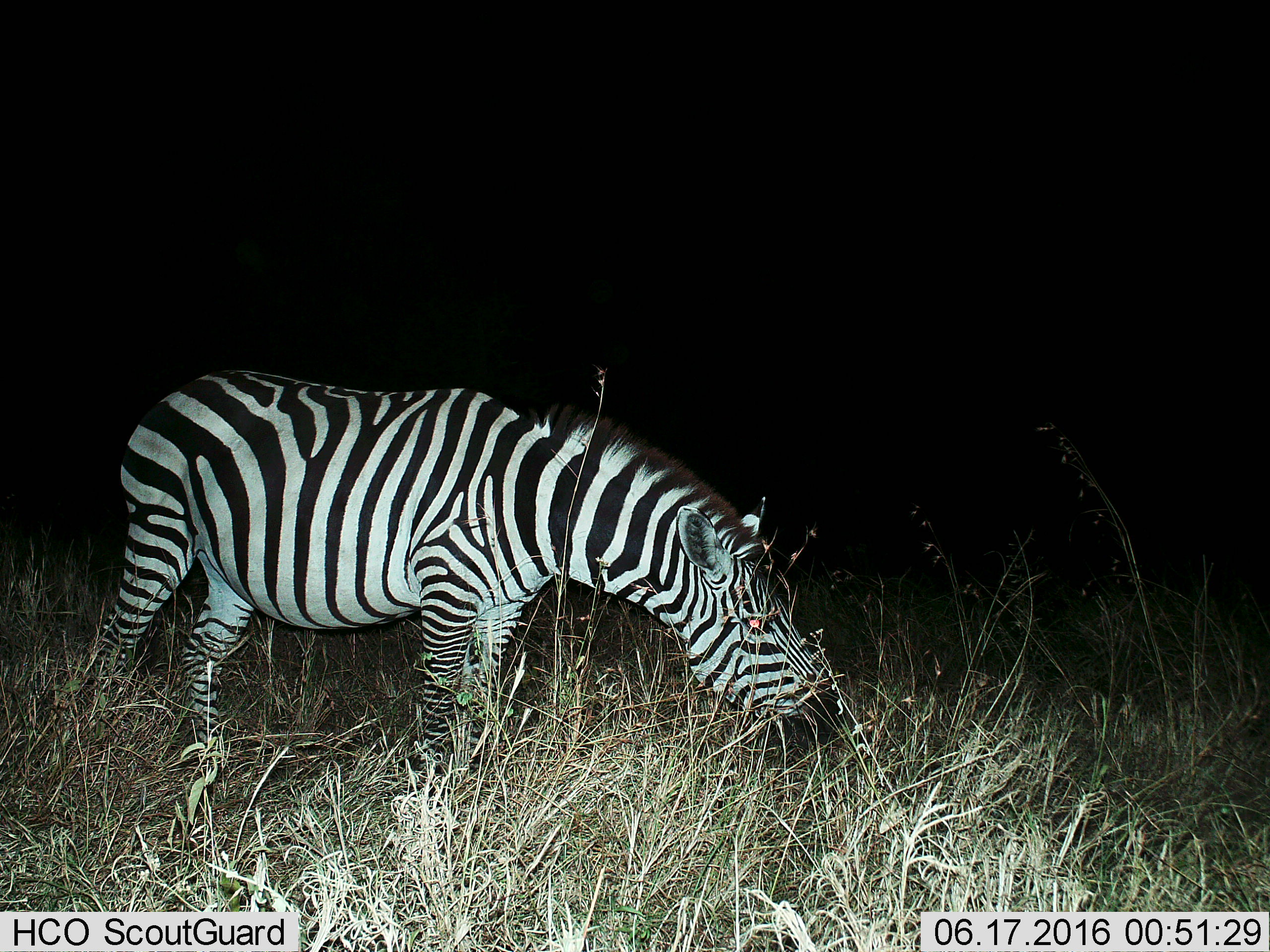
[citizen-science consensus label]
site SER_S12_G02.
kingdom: Animalia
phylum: Chordata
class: Mammalia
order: Perissodactyla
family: Equidae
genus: Equus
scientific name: Equus quagga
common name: plains zebra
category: zebraplains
Zebraplains (plains zebra) (Equus quagga), count 1. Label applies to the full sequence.